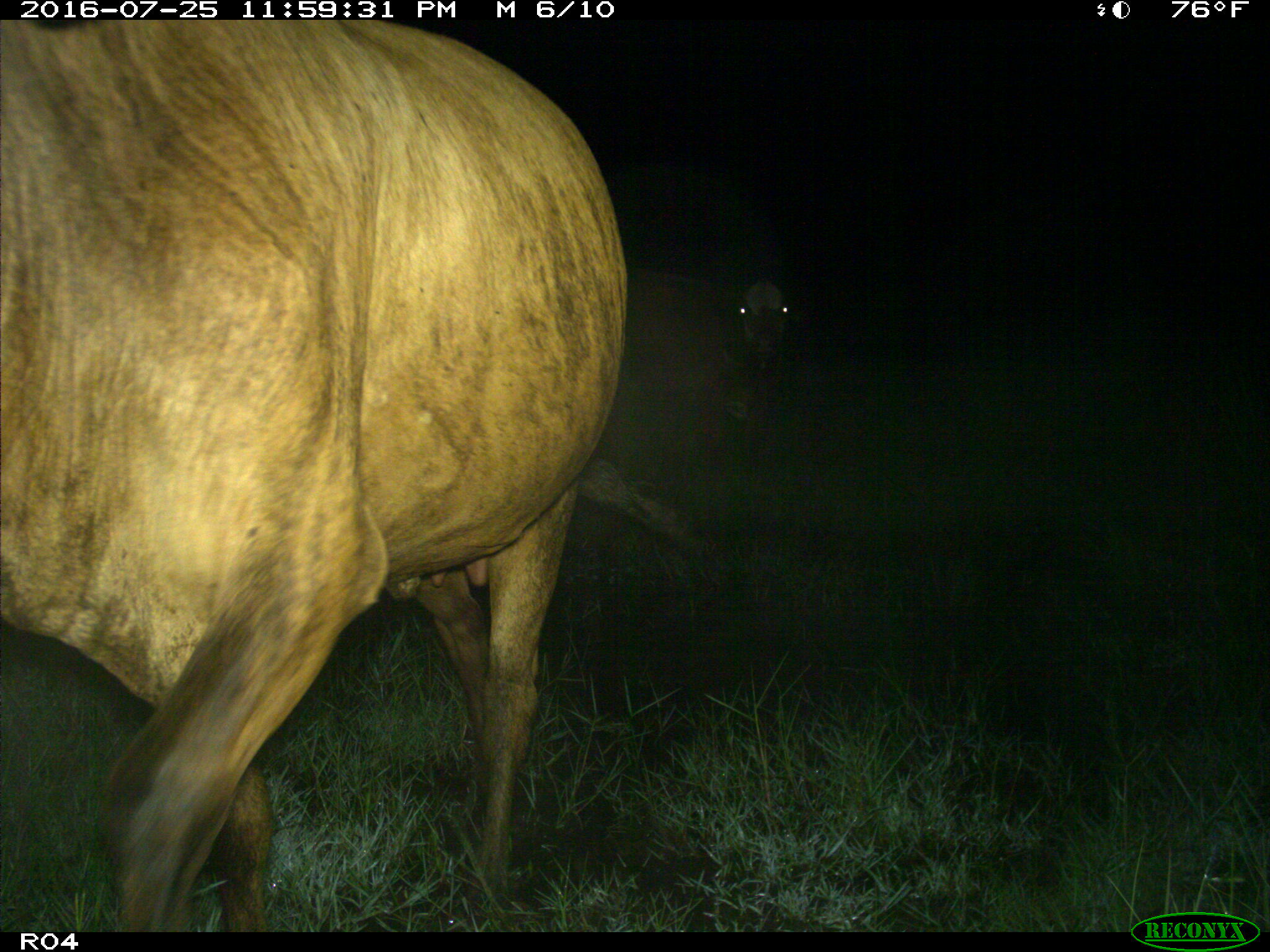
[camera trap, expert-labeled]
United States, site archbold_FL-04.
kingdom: Animalia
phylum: Chordata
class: Mammalia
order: Artiodactyla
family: Bovidae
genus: Bos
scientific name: Bos taurus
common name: domestic cow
Bos taurus (domestic cow).